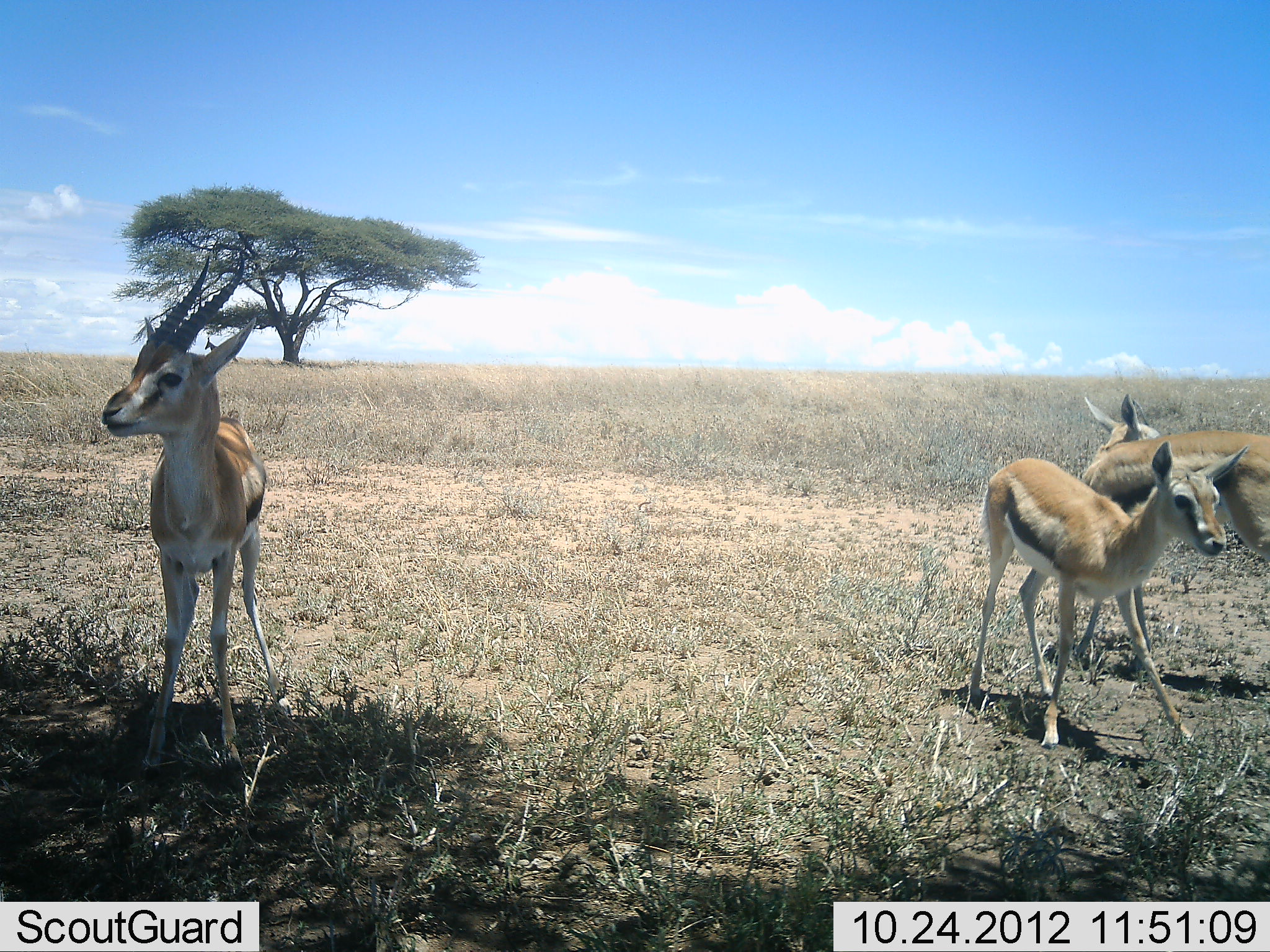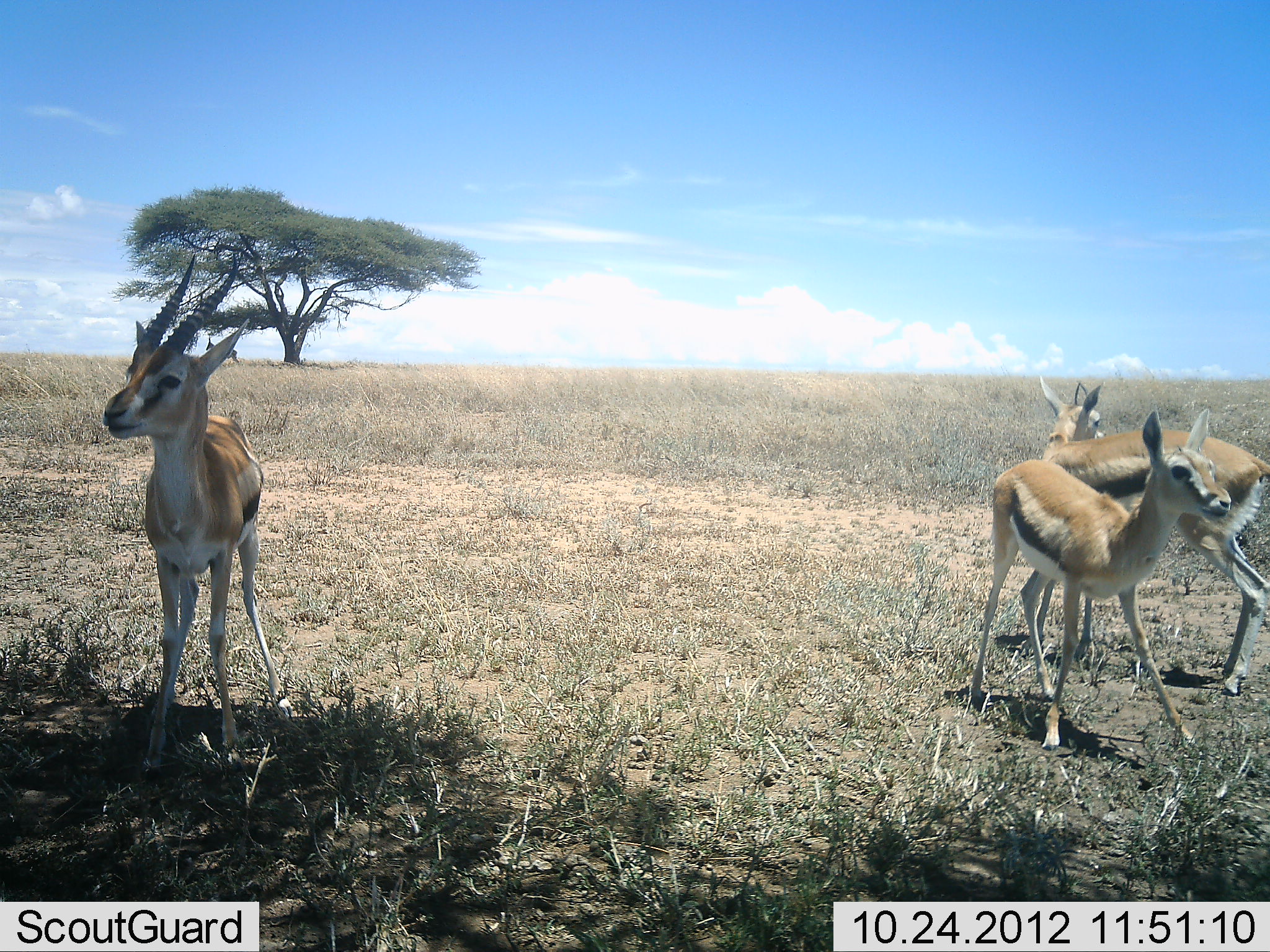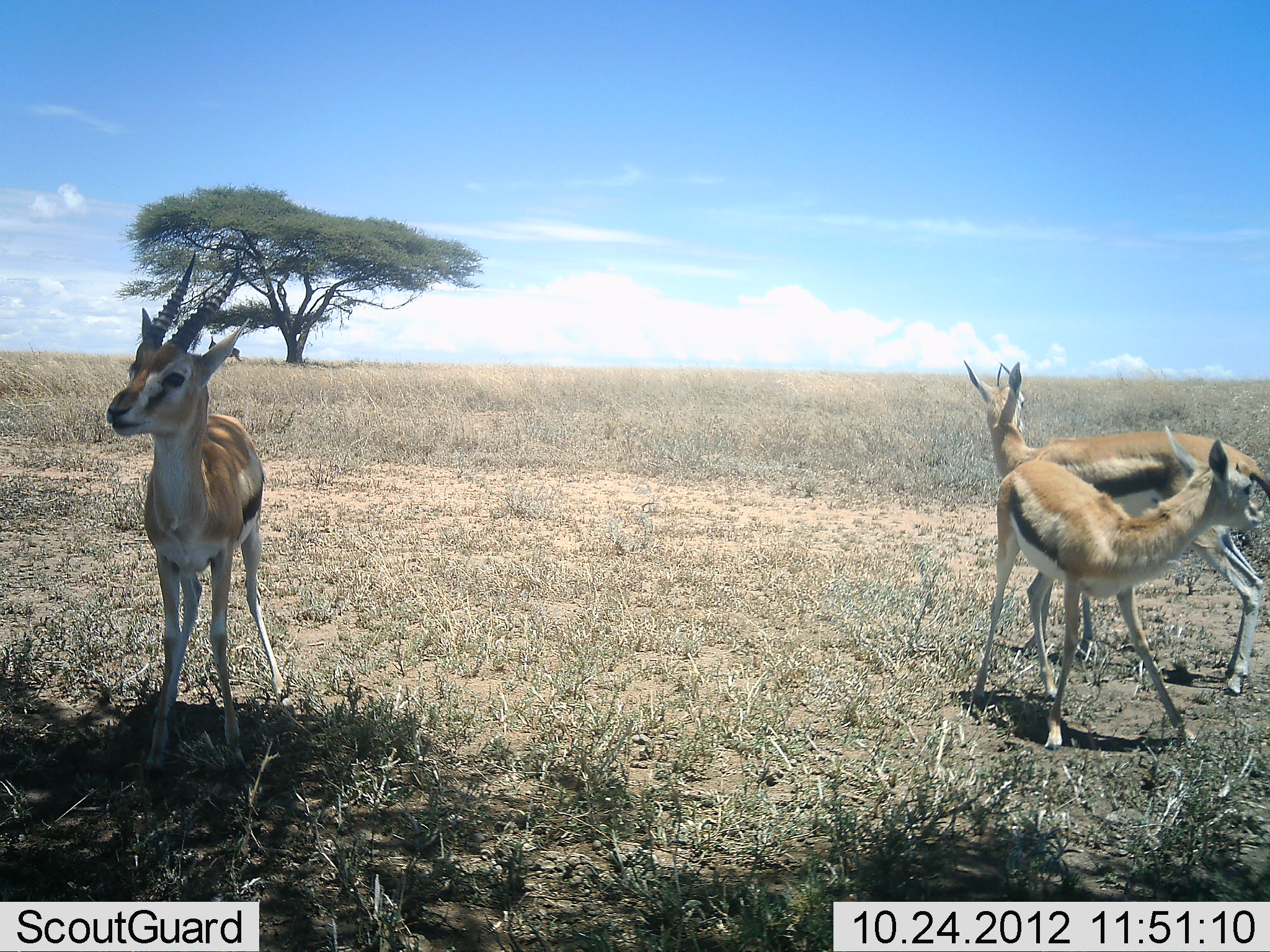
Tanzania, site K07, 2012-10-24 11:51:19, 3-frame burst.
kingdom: Animalia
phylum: Chordata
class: Mammalia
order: Artiodactyla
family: Bovidae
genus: Eudorcas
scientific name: Eudorcas thomsonii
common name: thomson's gazelle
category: gazellethomsons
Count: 3.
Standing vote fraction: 82%.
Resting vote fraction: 9%.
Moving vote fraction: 27%.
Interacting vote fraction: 9%.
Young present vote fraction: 9%.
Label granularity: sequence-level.